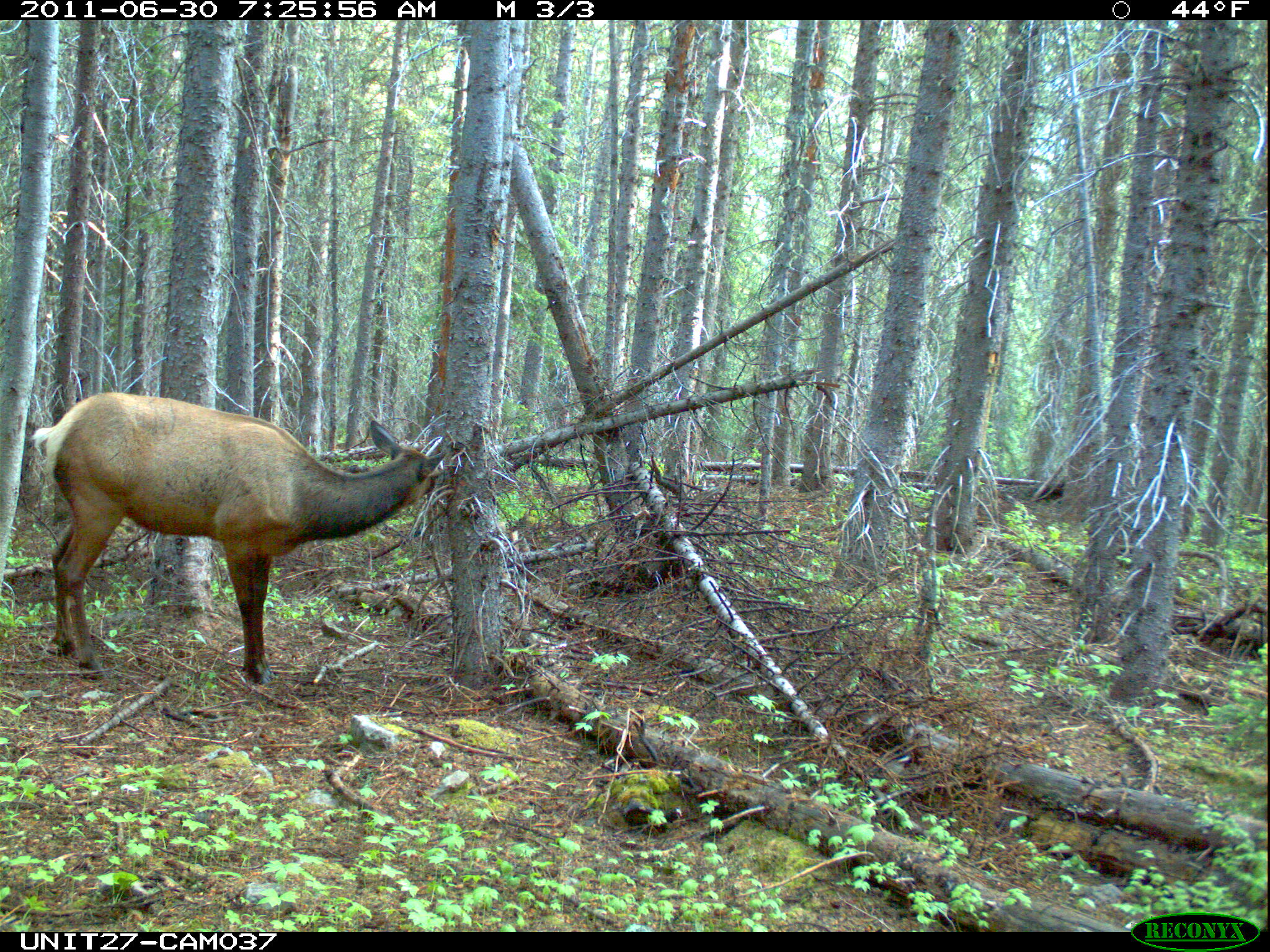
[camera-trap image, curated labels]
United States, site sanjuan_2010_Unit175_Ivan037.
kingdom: Animalia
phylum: Chordata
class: Mammalia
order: Artiodactyla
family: Cervidae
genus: Cervus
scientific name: Cervus elaphus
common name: red deer